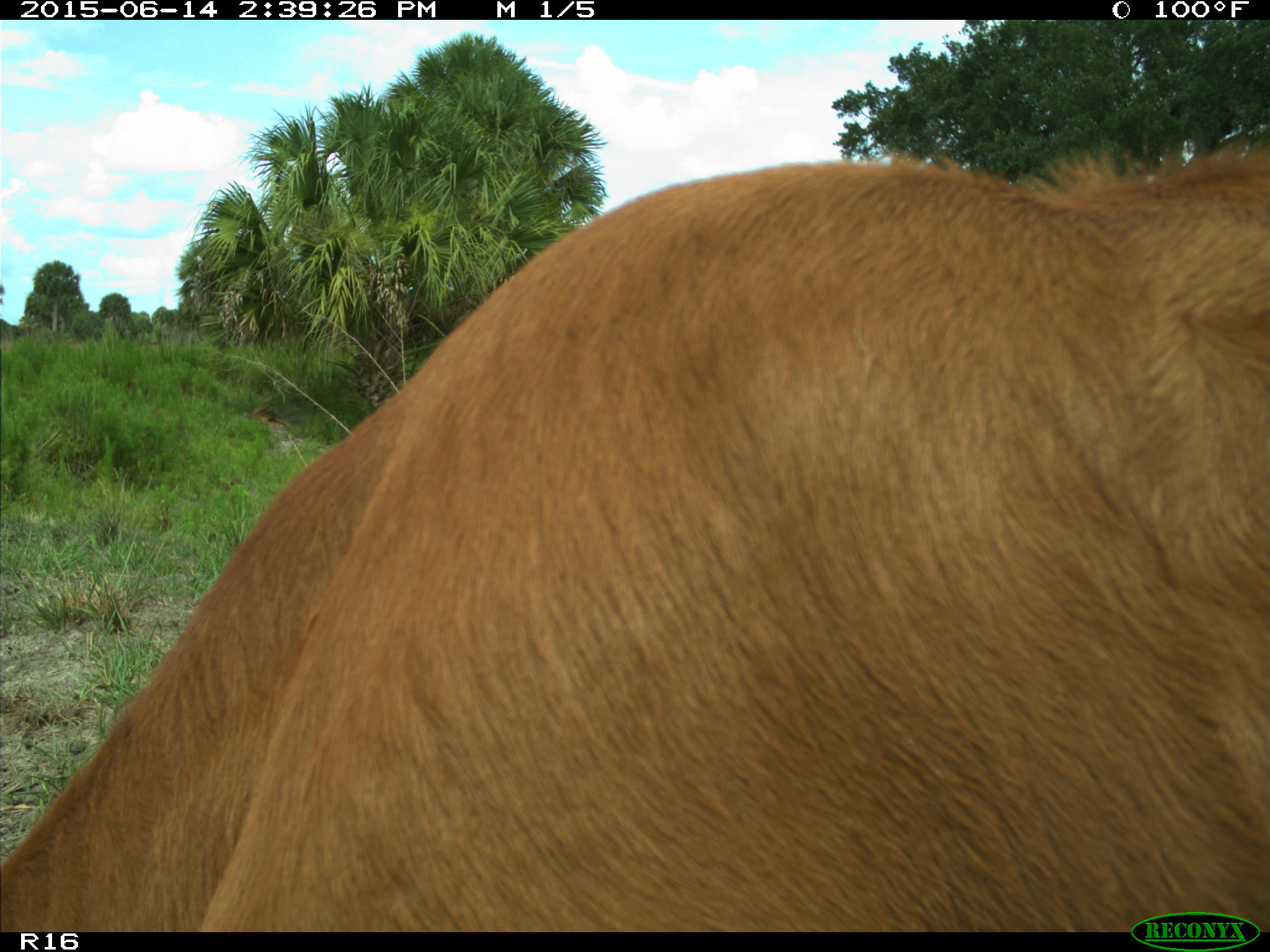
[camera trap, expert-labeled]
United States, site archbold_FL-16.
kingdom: Animalia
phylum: Chordata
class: Mammalia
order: Artiodactyla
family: Bovidae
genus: Bos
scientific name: Bos taurus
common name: domestic cow